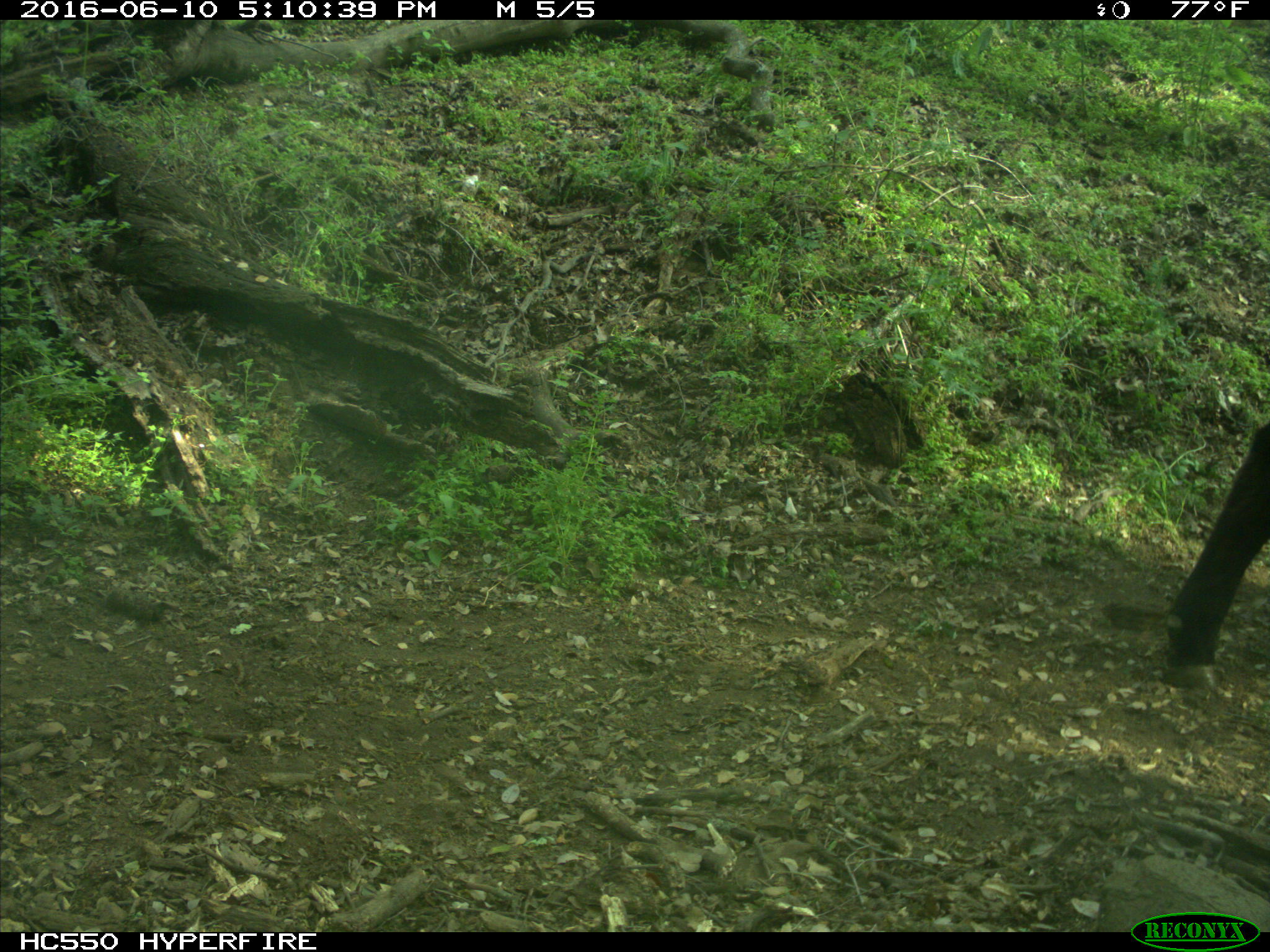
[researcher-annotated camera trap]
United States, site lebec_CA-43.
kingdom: Animalia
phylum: Chordata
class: Mammalia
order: Artiodactyla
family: Bovidae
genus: Bos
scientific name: Bos taurus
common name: domestic cow